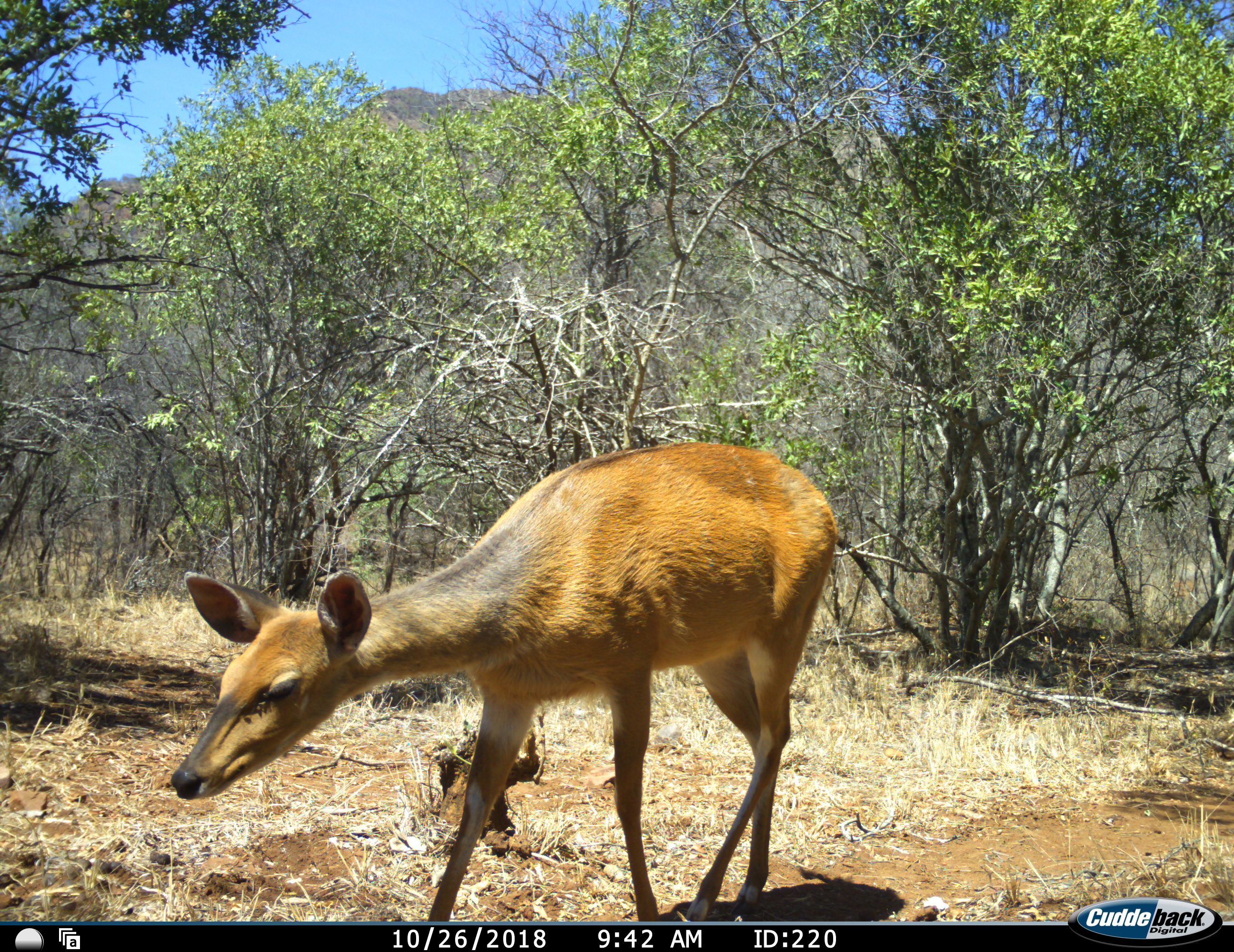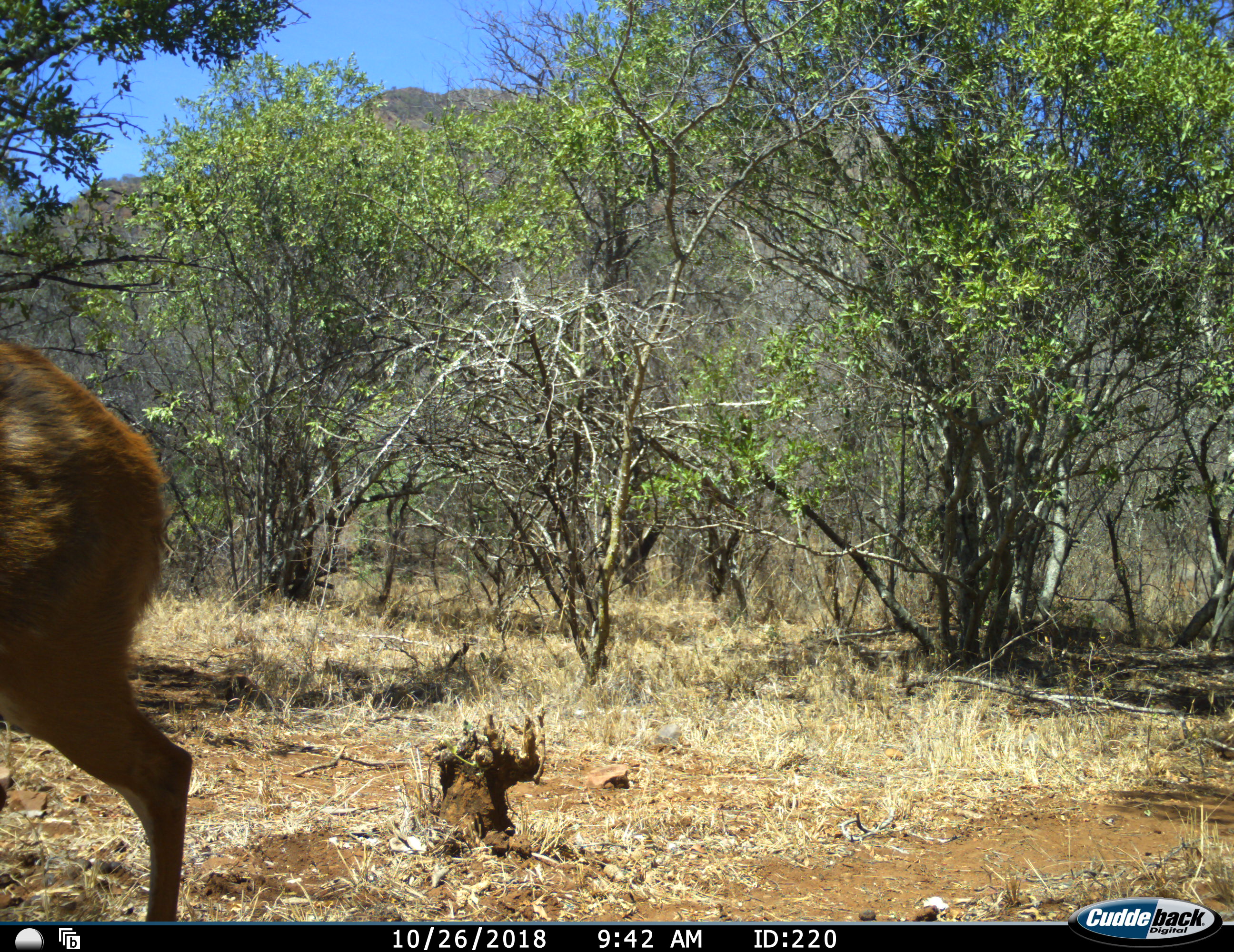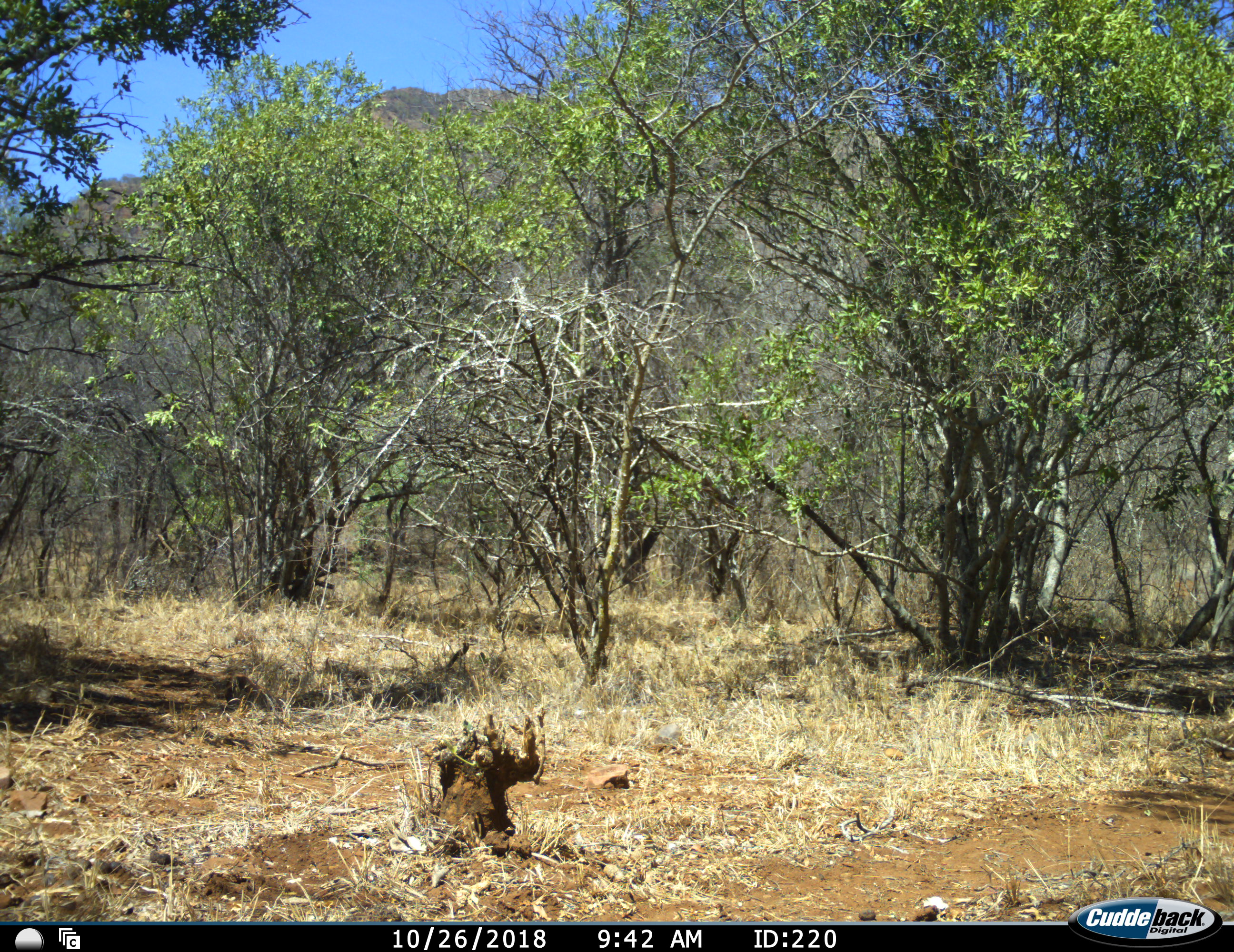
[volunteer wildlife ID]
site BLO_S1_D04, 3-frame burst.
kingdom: Animalia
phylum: Chordata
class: Mammalia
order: Artiodactyla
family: Bovidae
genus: Tragelaphus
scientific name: Tragelaphus scriptus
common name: bushbuck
Bushbuck (Tragelaphus scriptus), count 1. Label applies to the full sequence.